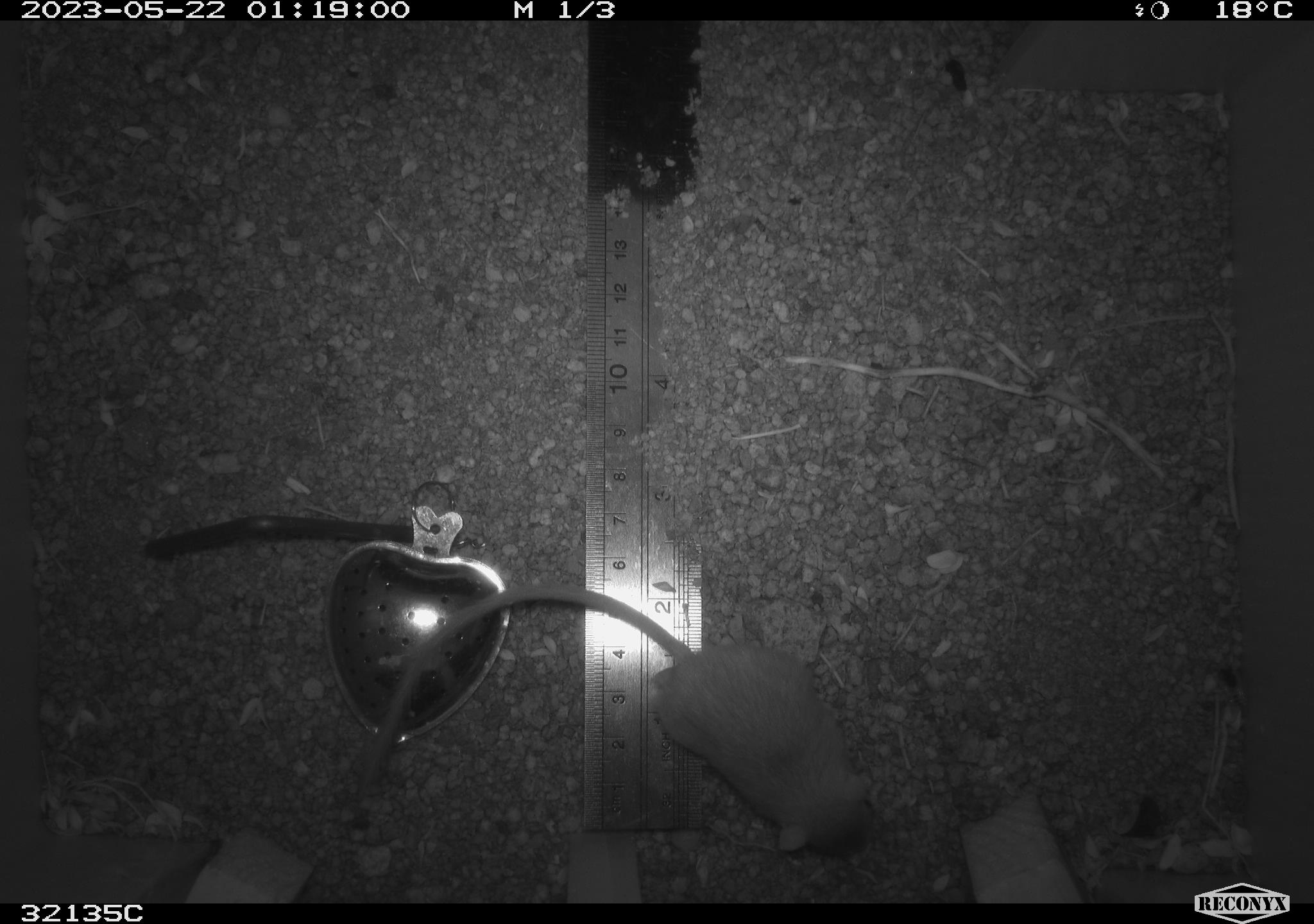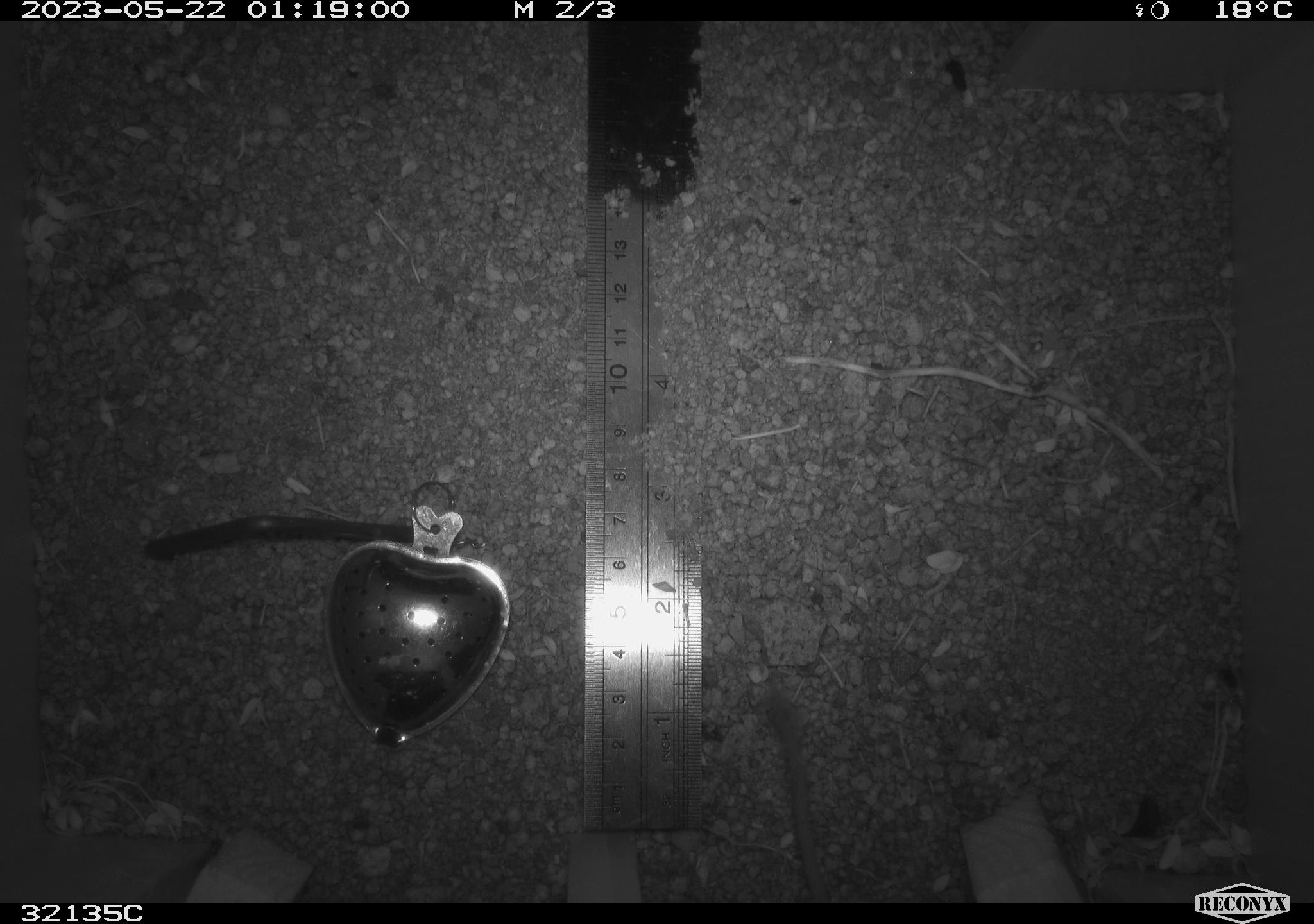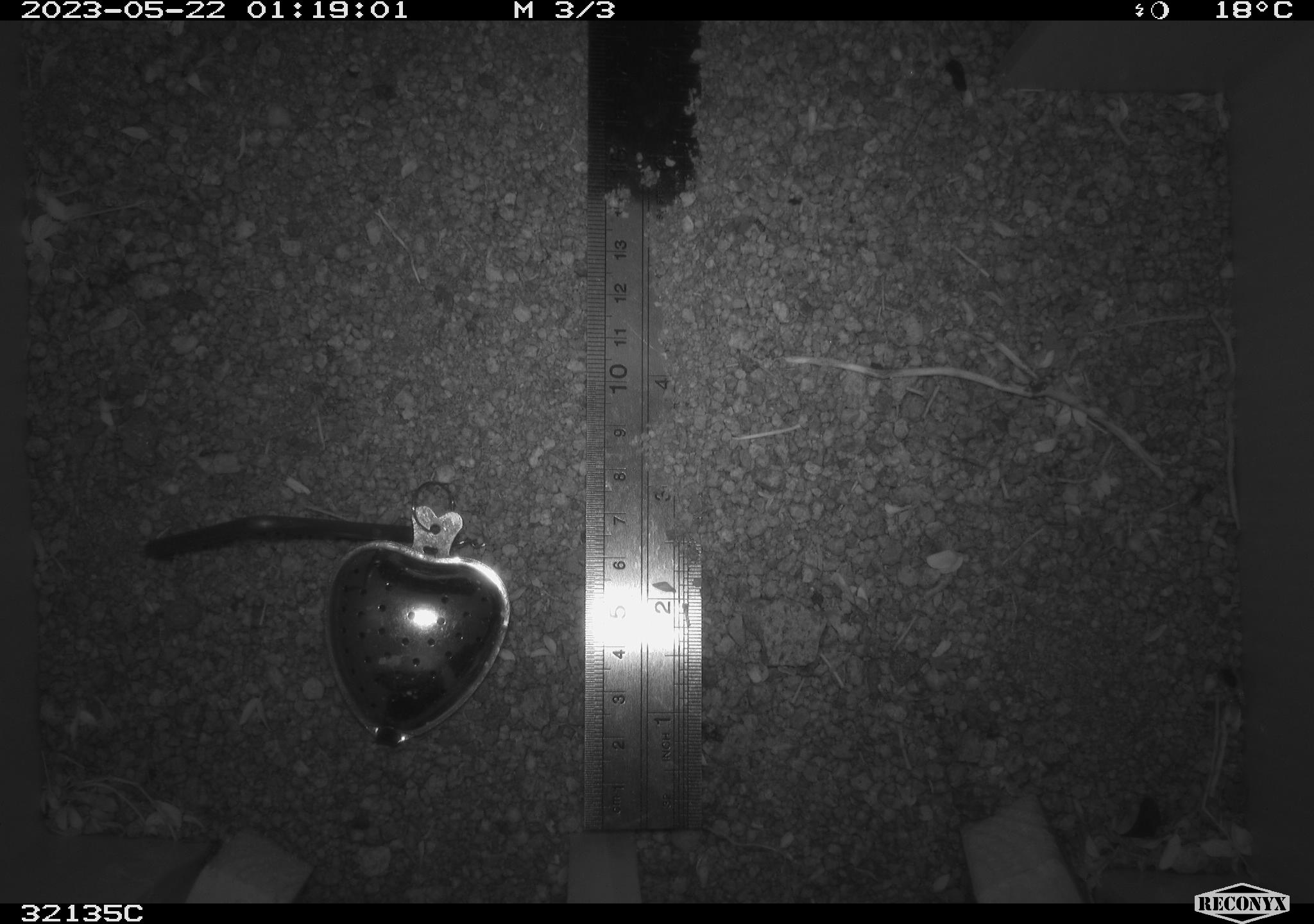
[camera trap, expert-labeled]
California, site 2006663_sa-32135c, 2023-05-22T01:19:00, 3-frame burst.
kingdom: Animalia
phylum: Chordata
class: Mammalia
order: Rodentia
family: Heteromyidae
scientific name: Heteromyidae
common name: kangaroo rats and pocket mice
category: heteromyidae family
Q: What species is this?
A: Heteromyidae family (kangaroo rats and pocket mice) (Heteromyidae).